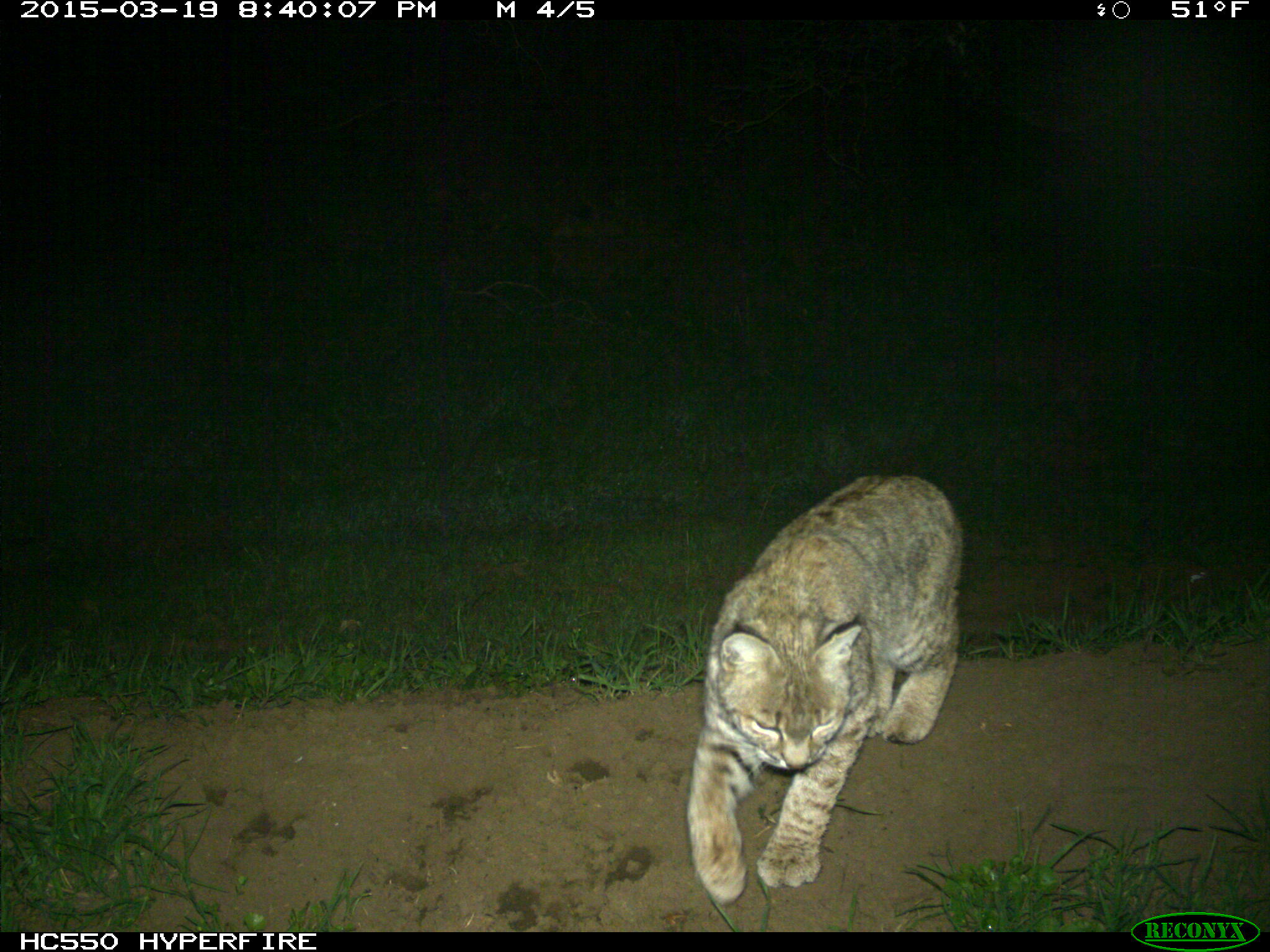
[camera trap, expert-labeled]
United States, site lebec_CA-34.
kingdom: Animalia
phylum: Chordata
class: Mammalia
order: Carnivora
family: Felidae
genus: Lynx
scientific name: Lynx rufus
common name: bobcat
Lynx rufus (bobcat).